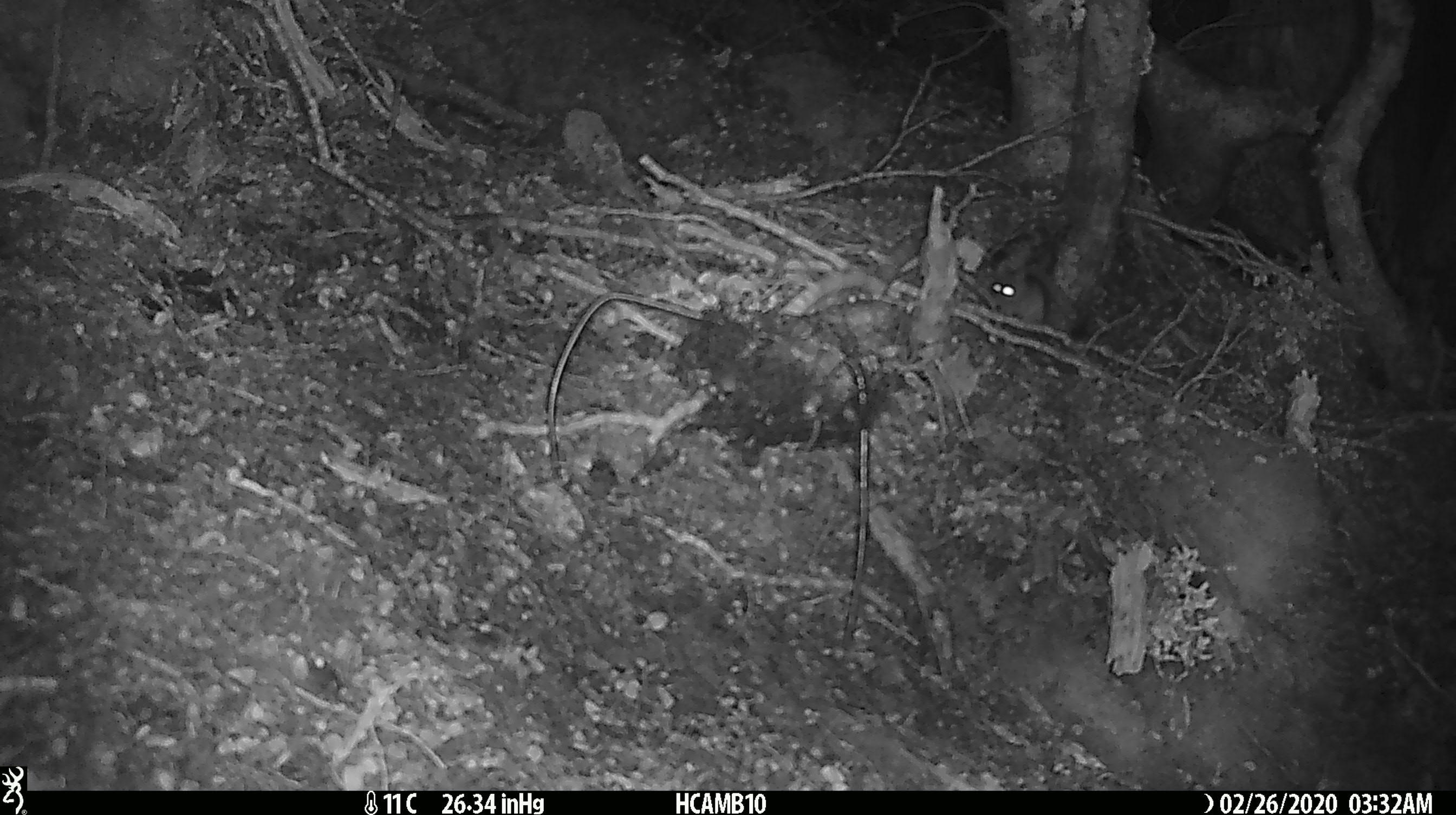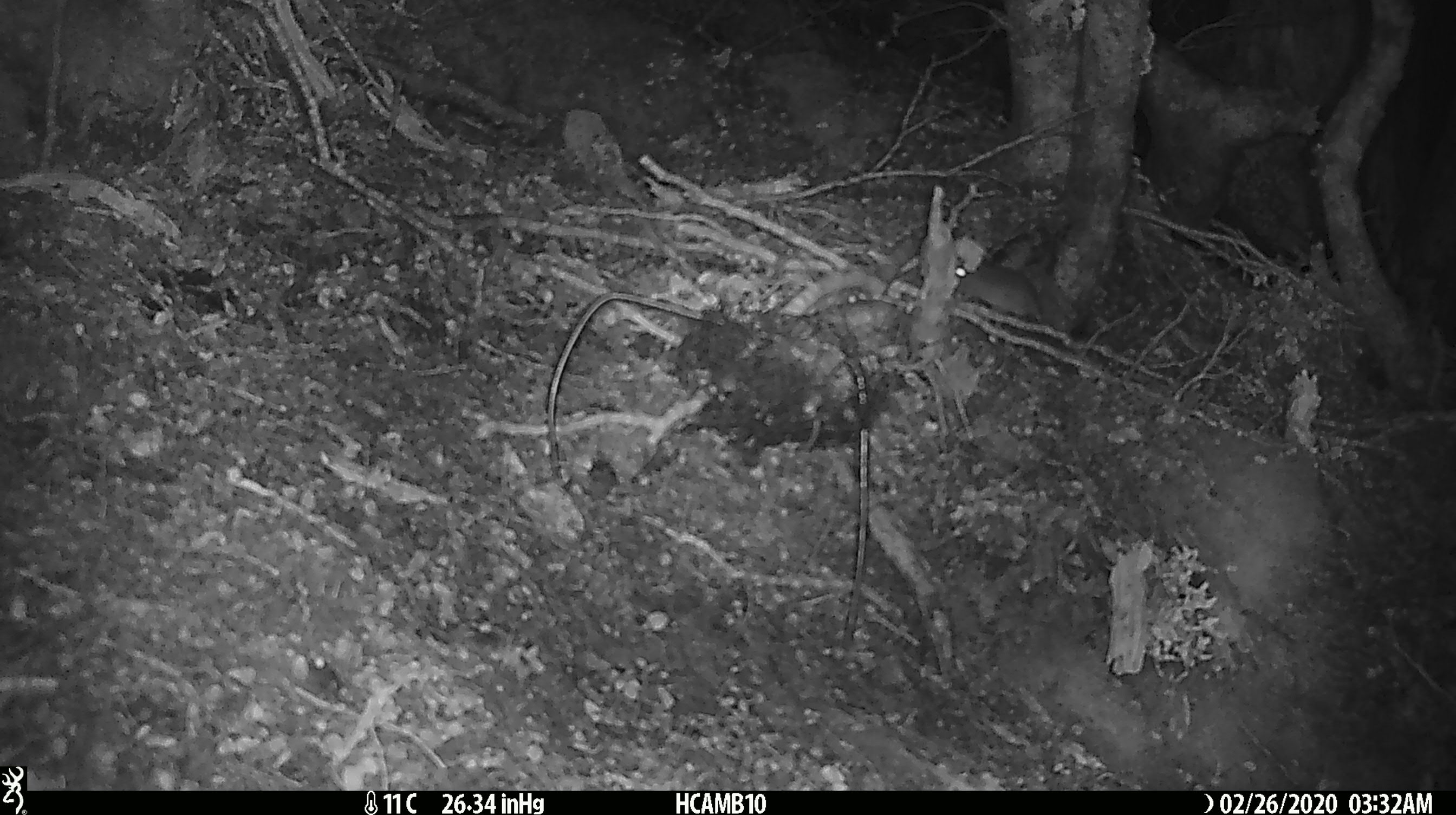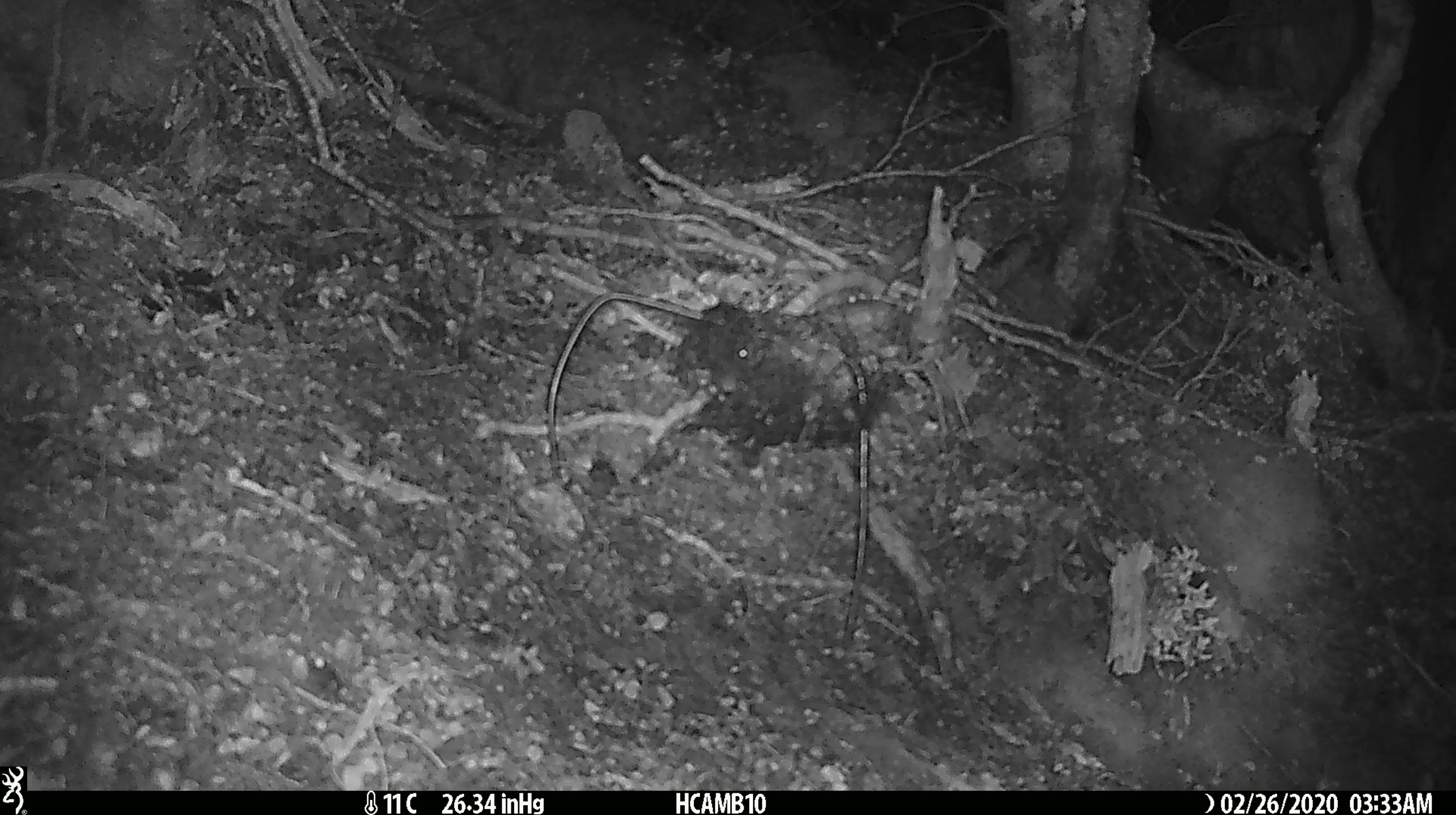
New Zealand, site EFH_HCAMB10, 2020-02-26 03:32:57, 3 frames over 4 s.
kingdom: Animalia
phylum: Chordata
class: Mammalia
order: Rodentia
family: Muridae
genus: Mus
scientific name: Mus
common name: mouse